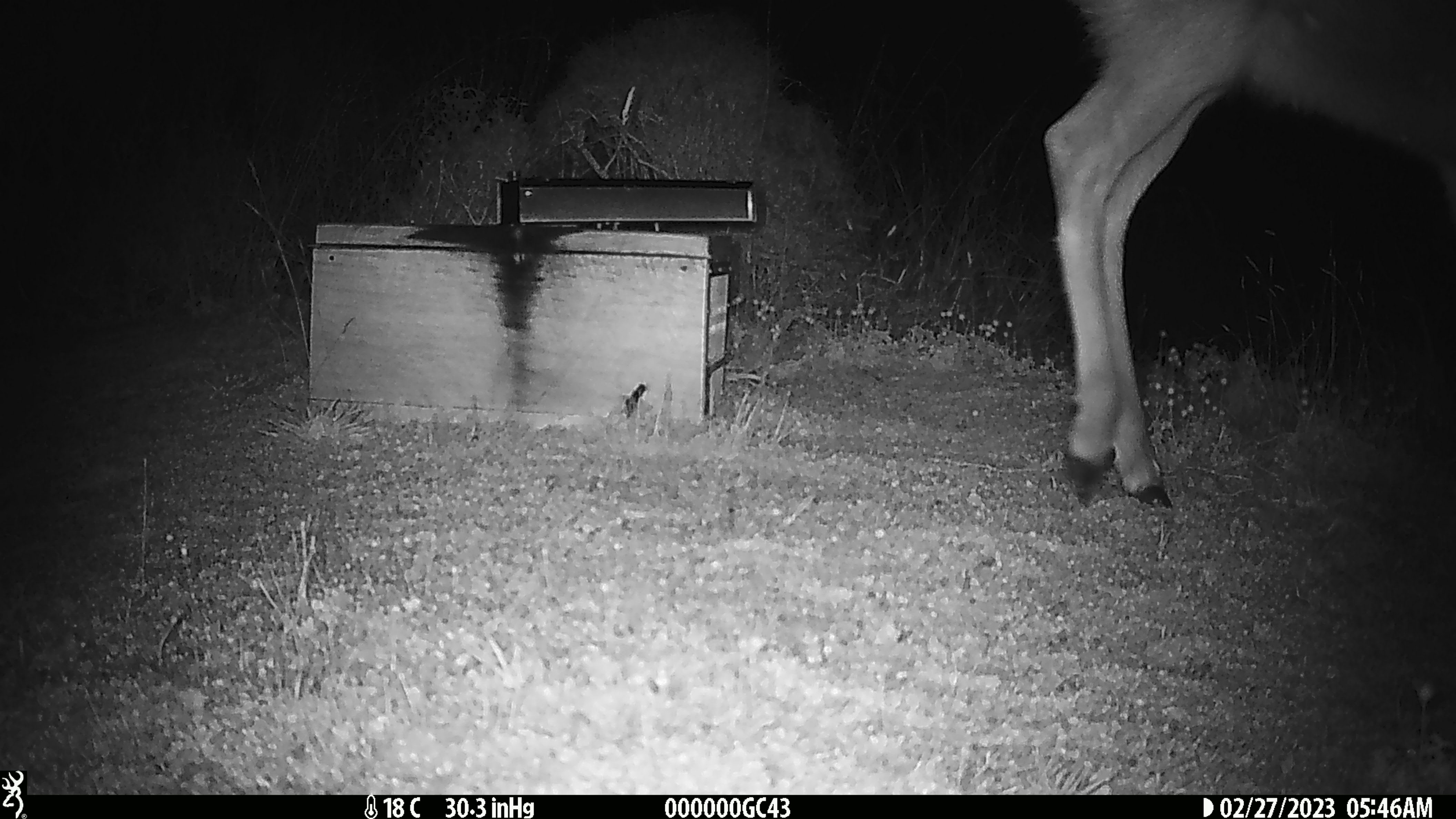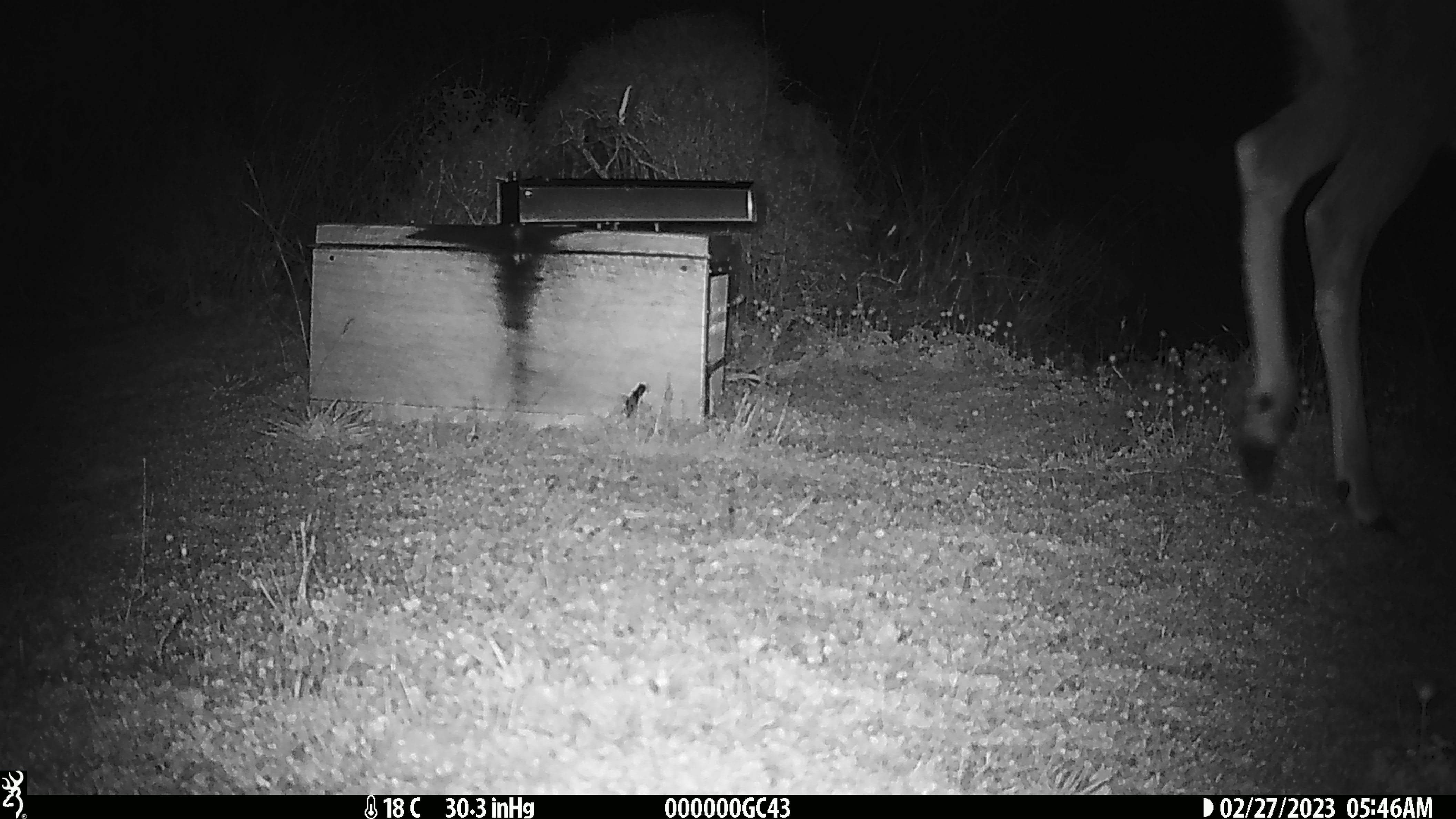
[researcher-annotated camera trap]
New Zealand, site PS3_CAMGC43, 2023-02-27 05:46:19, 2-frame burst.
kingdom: Animalia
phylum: Chordata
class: Mammalia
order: Artiodactyla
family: Cervidae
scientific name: Cervidae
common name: deer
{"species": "deer (Cervidae)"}